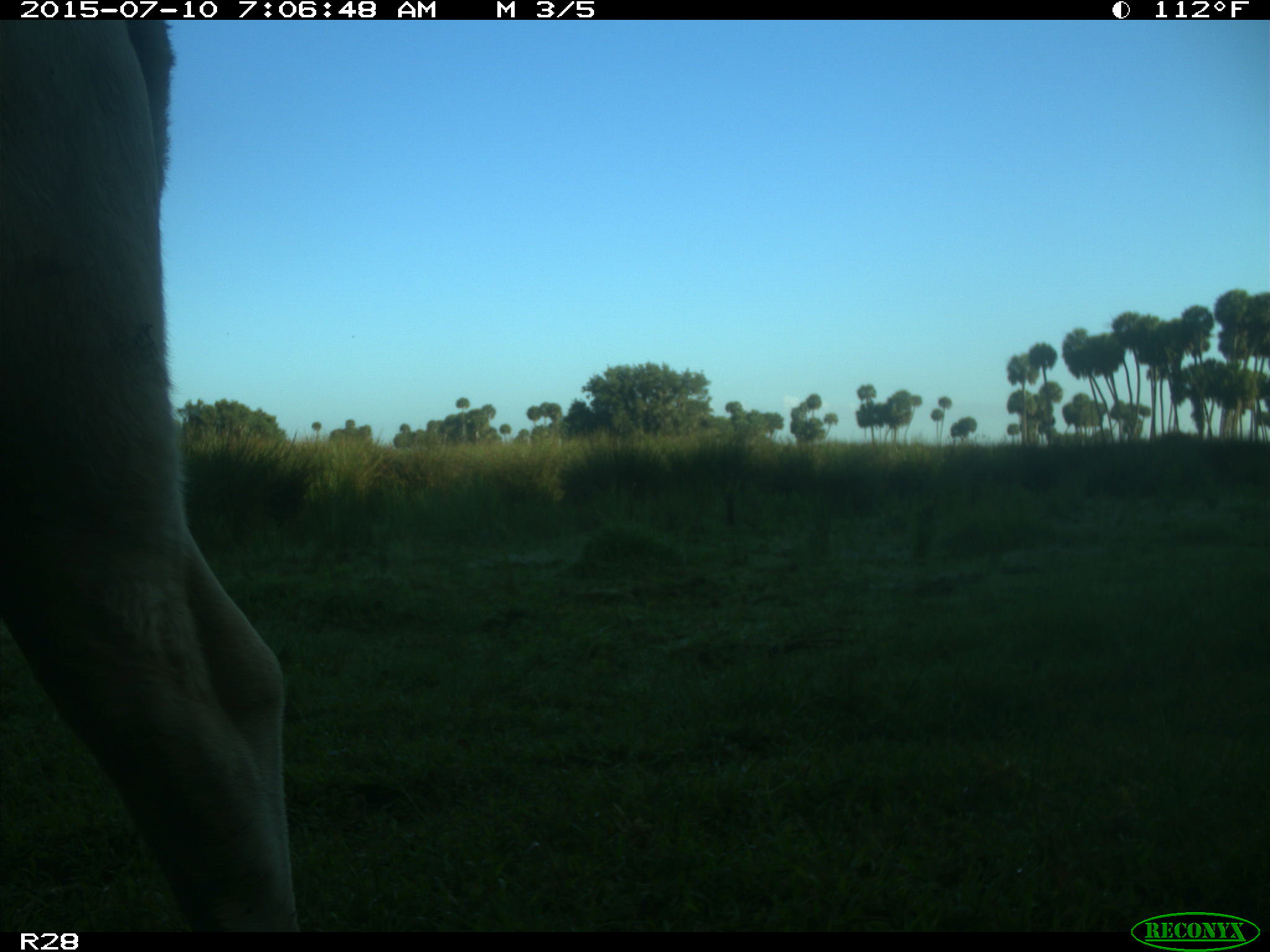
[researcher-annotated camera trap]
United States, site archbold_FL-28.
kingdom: Animalia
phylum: Chordata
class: Mammalia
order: Artiodactyla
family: Bovidae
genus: Bos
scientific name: Bos taurus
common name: domestic cow